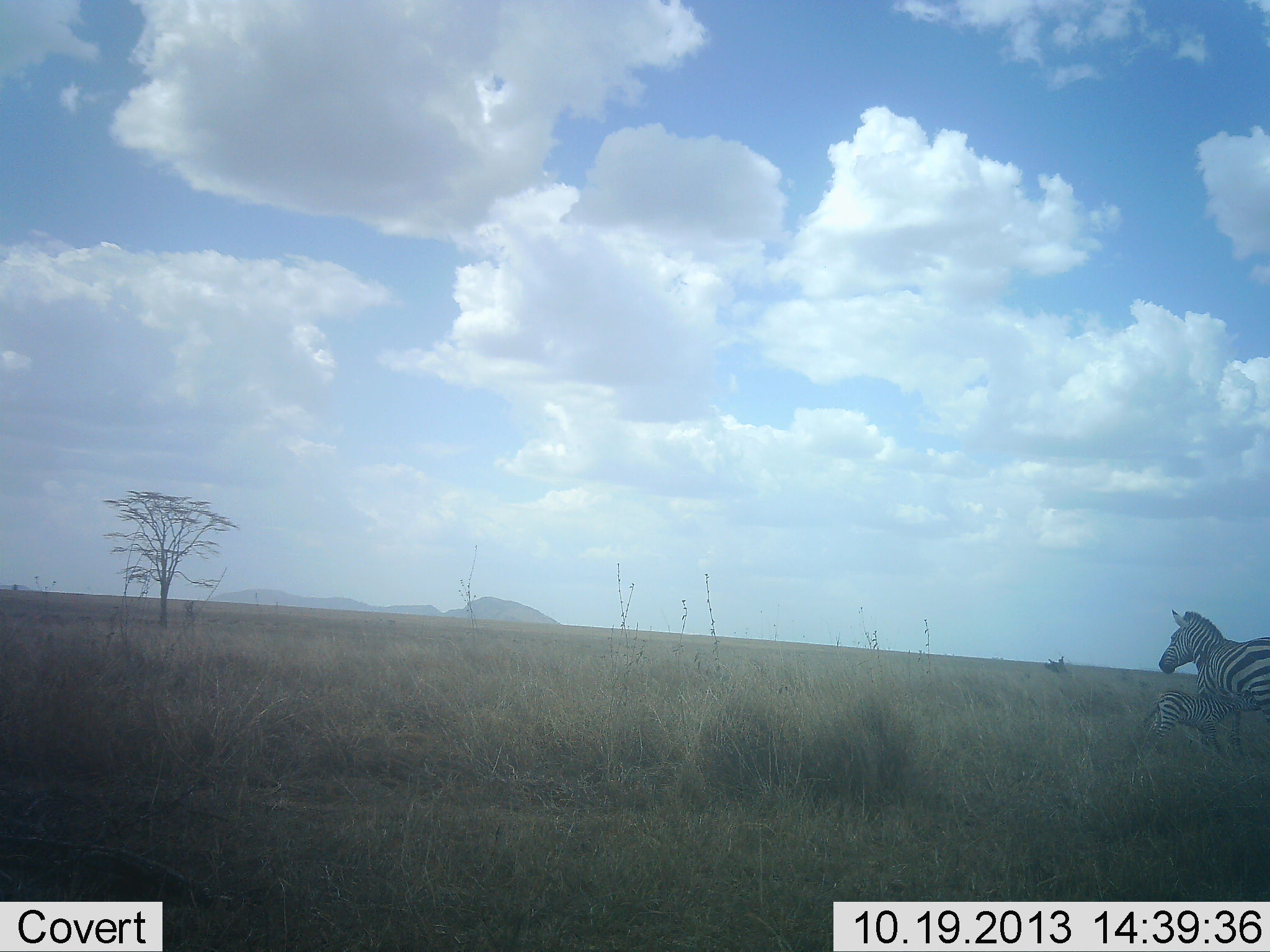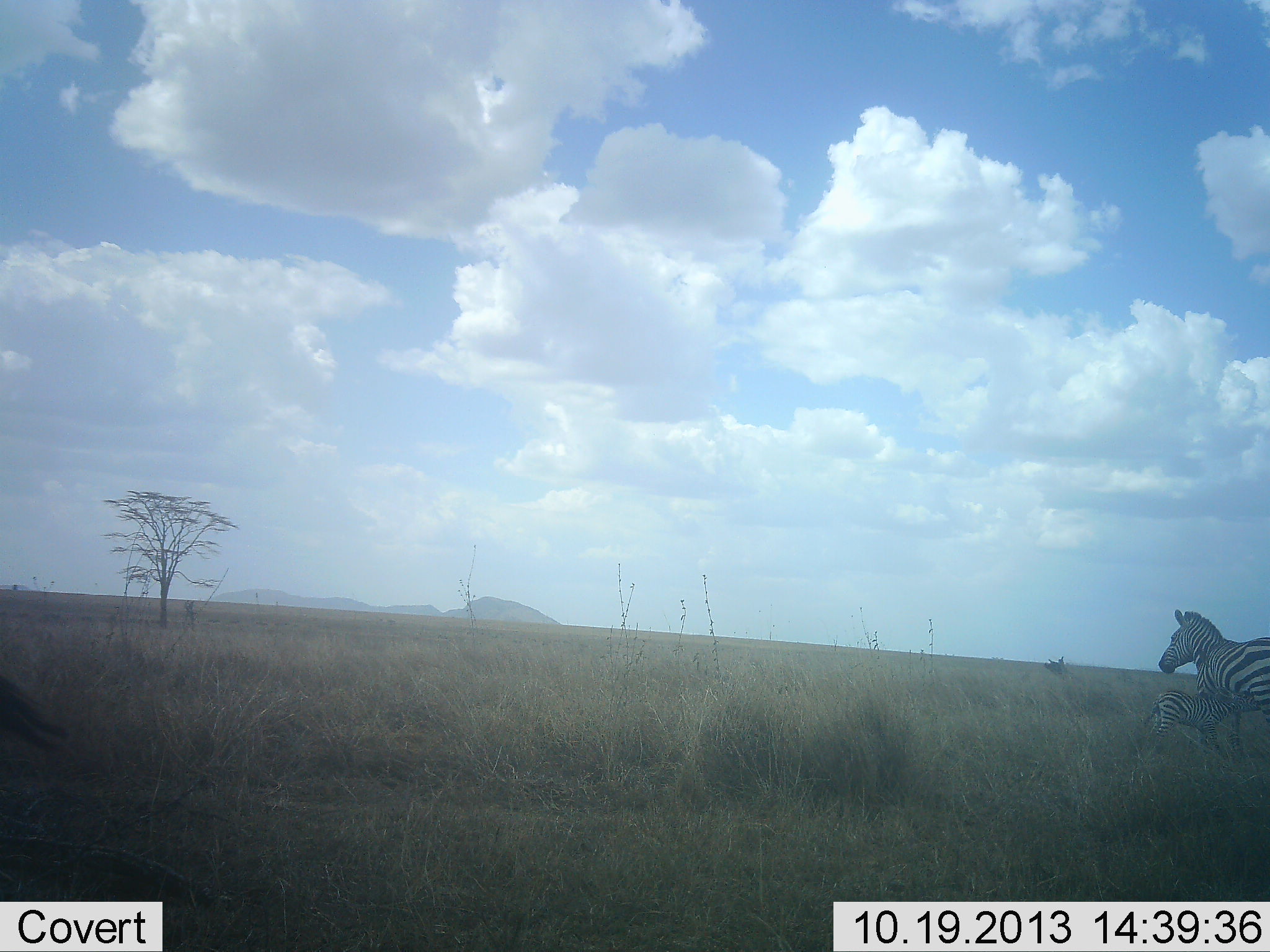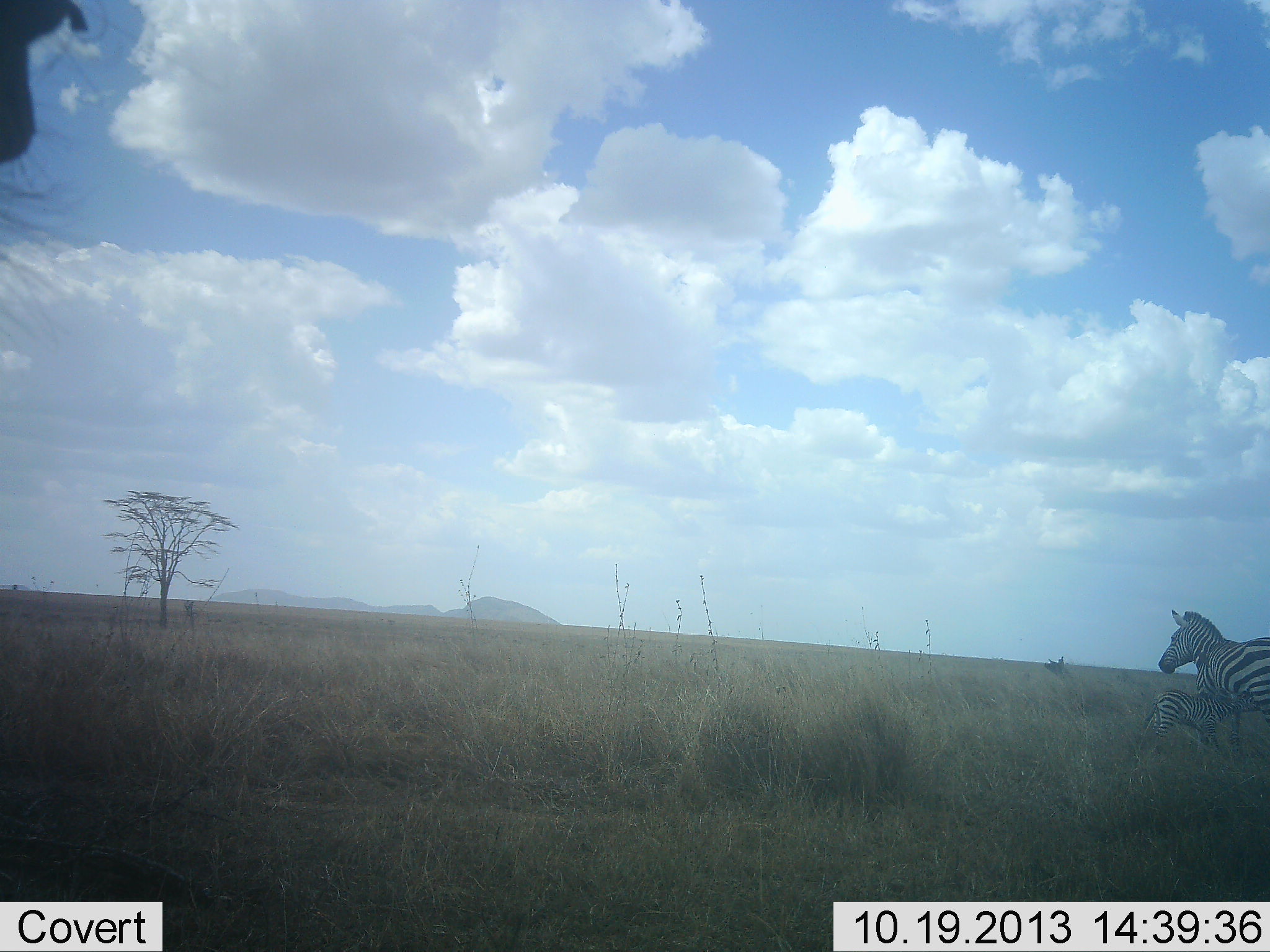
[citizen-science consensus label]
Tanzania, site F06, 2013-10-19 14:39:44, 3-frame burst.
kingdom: Animalia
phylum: Chordata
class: Mammalia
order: Perissodactyla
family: Equidae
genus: Equus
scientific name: Equus quagga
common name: plains zebra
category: zebra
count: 2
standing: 90%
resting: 0%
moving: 0%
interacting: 30%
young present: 90%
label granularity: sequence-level